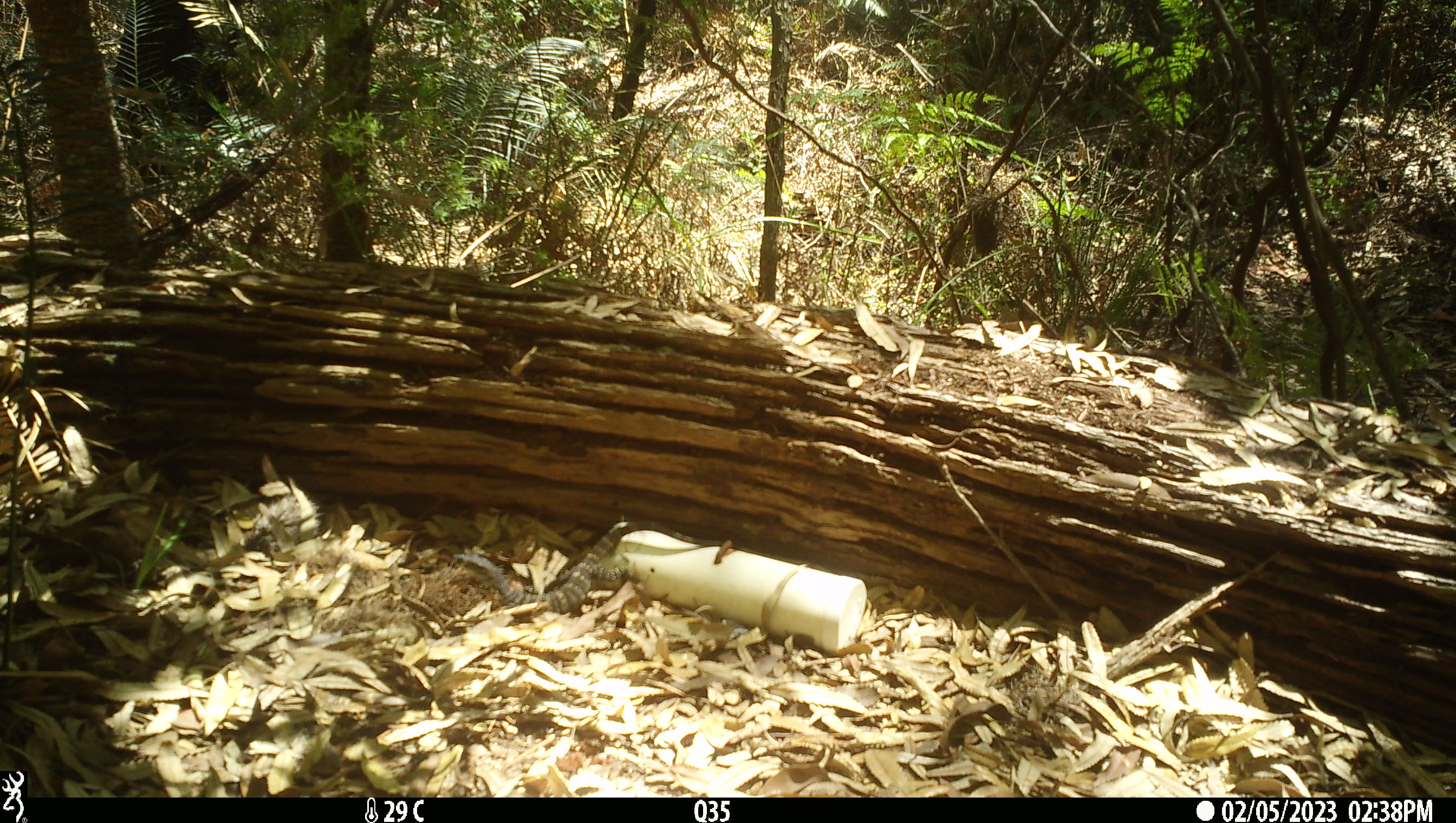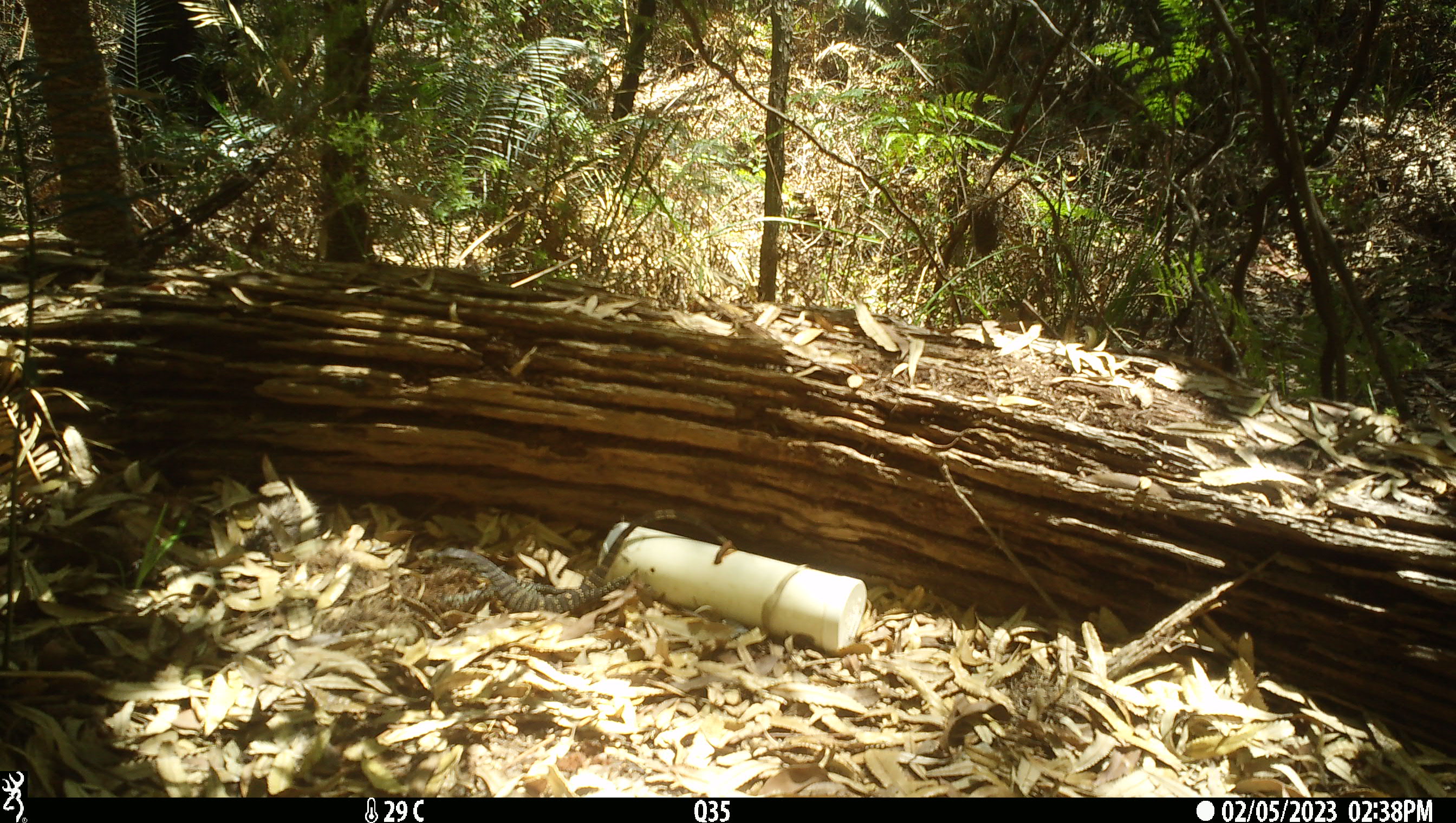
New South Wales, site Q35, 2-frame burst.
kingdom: Animalia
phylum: Chordata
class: Reptilia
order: Squamata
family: Varanidae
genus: Varanus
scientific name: Varanus varius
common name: lace monitor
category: goanna